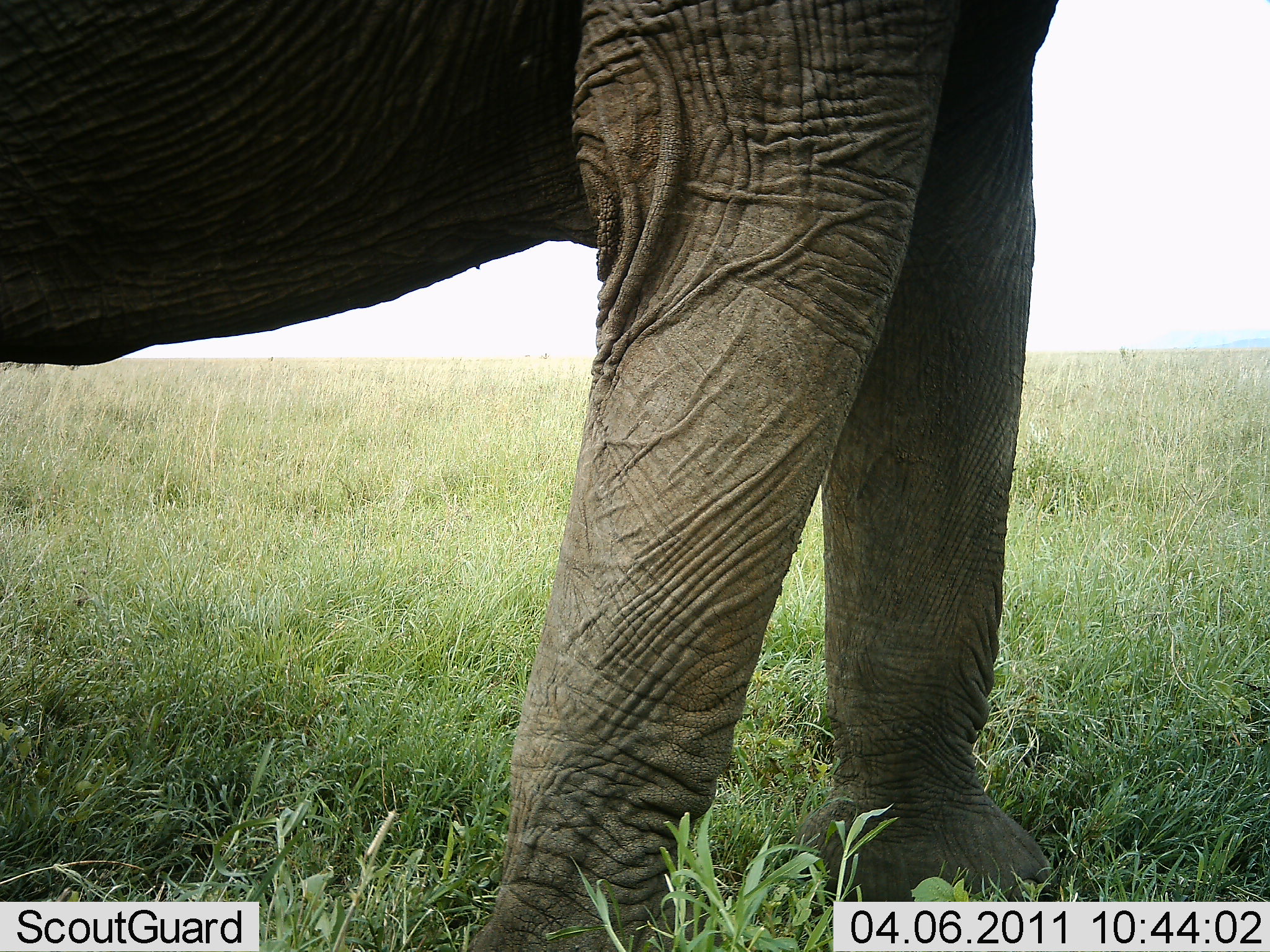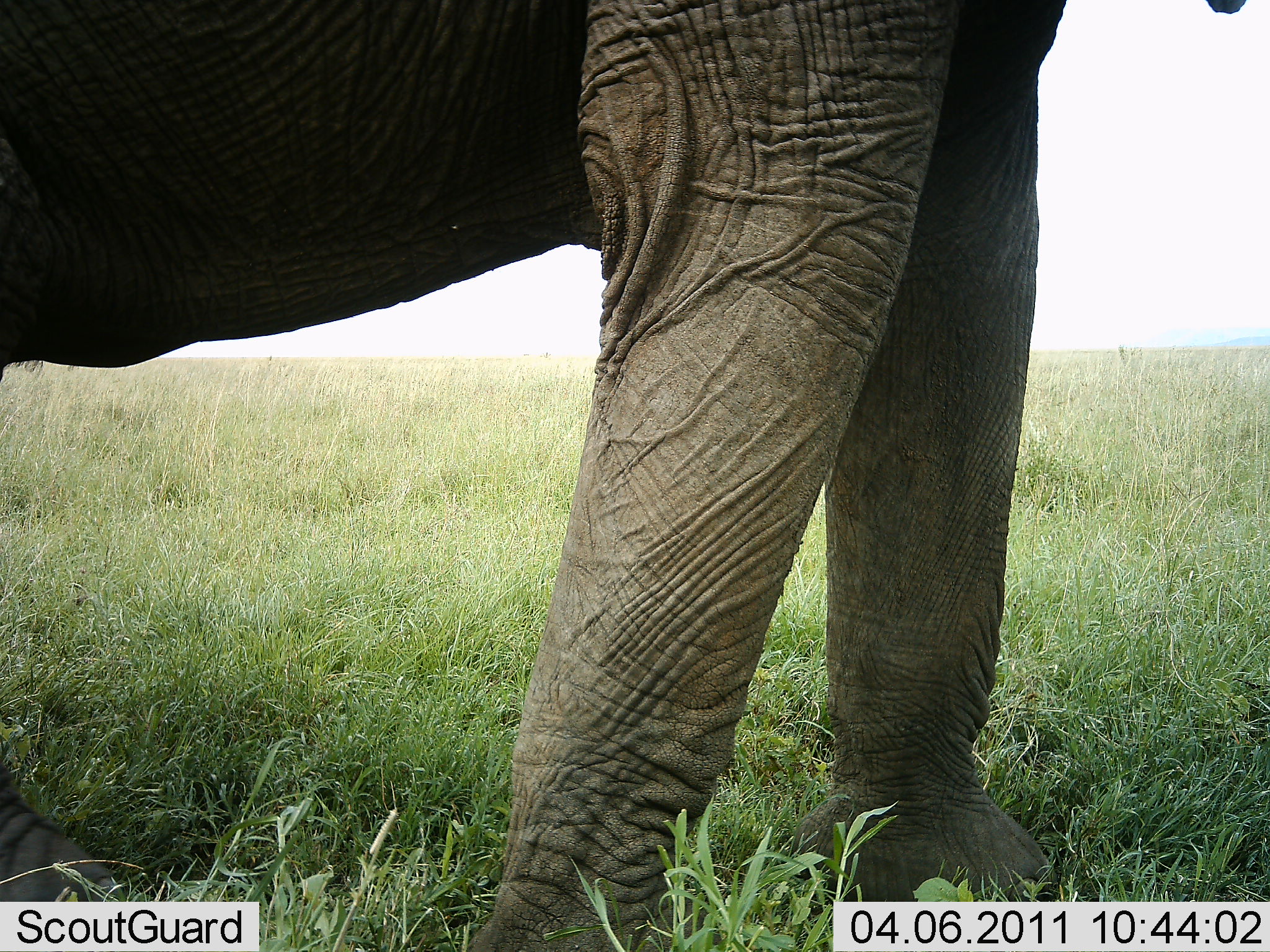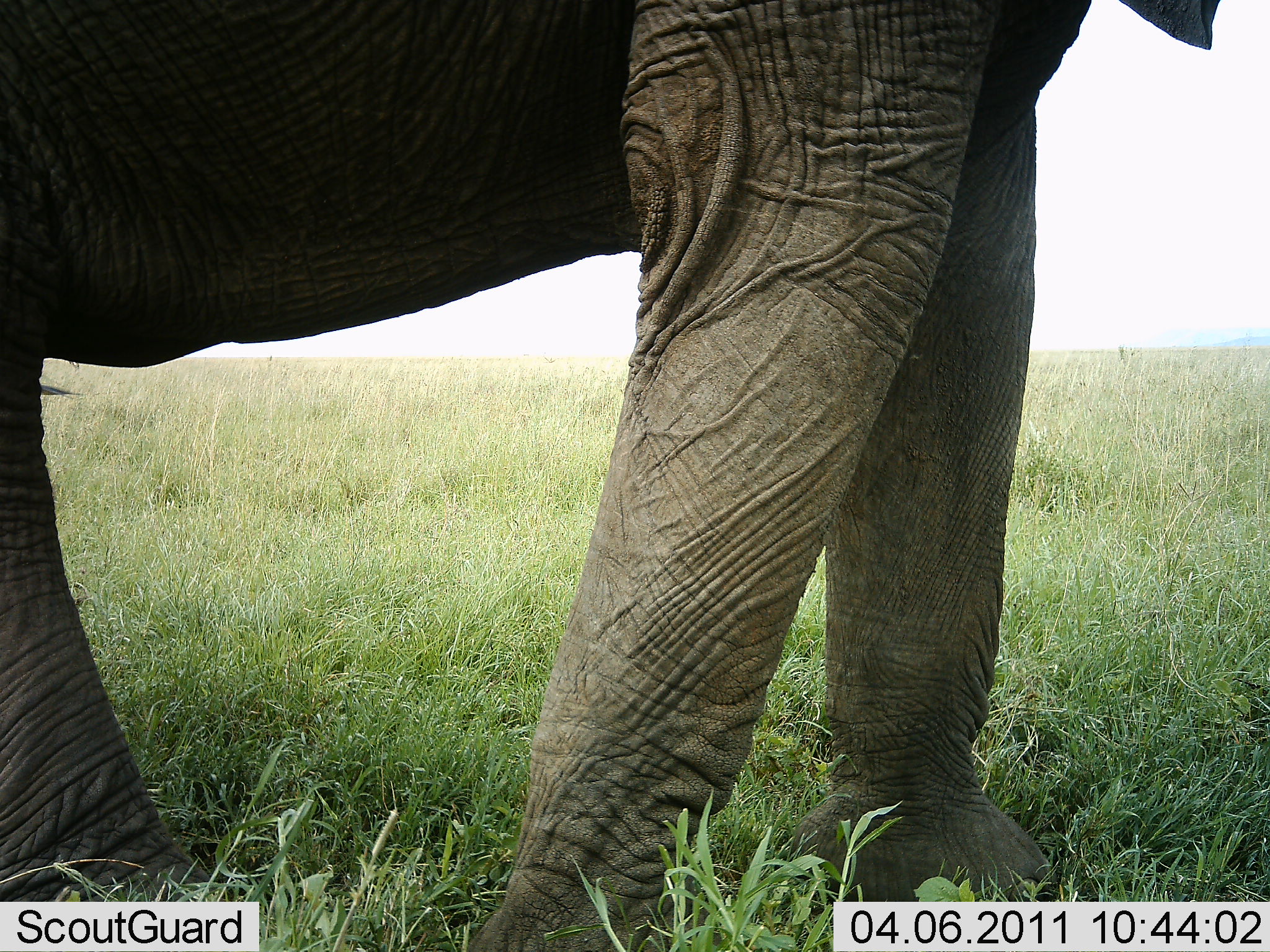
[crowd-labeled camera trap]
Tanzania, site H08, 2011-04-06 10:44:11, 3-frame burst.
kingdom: Animalia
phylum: Chordata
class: Mammalia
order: Proboscidea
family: Elephantidae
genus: Loxodonta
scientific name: Loxodonta africana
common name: african bush elephant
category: elephant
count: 1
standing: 67%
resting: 0%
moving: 33%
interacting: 0%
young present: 0%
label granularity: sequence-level